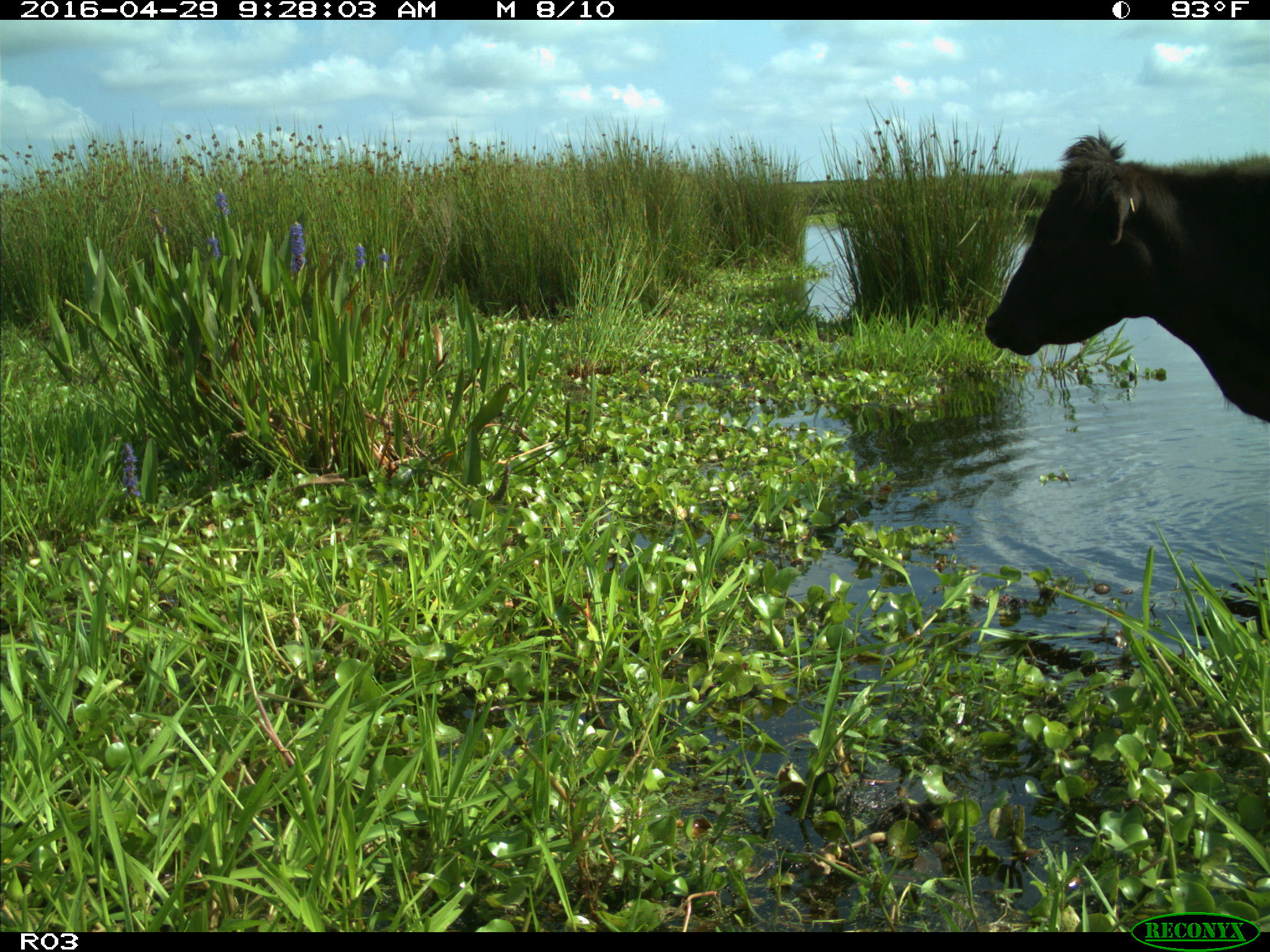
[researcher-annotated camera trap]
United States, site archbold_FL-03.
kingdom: Animalia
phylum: Chordata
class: Mammalia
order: Artiodactyla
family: Bovidae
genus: Bos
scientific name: Bos taurus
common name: domestic cow